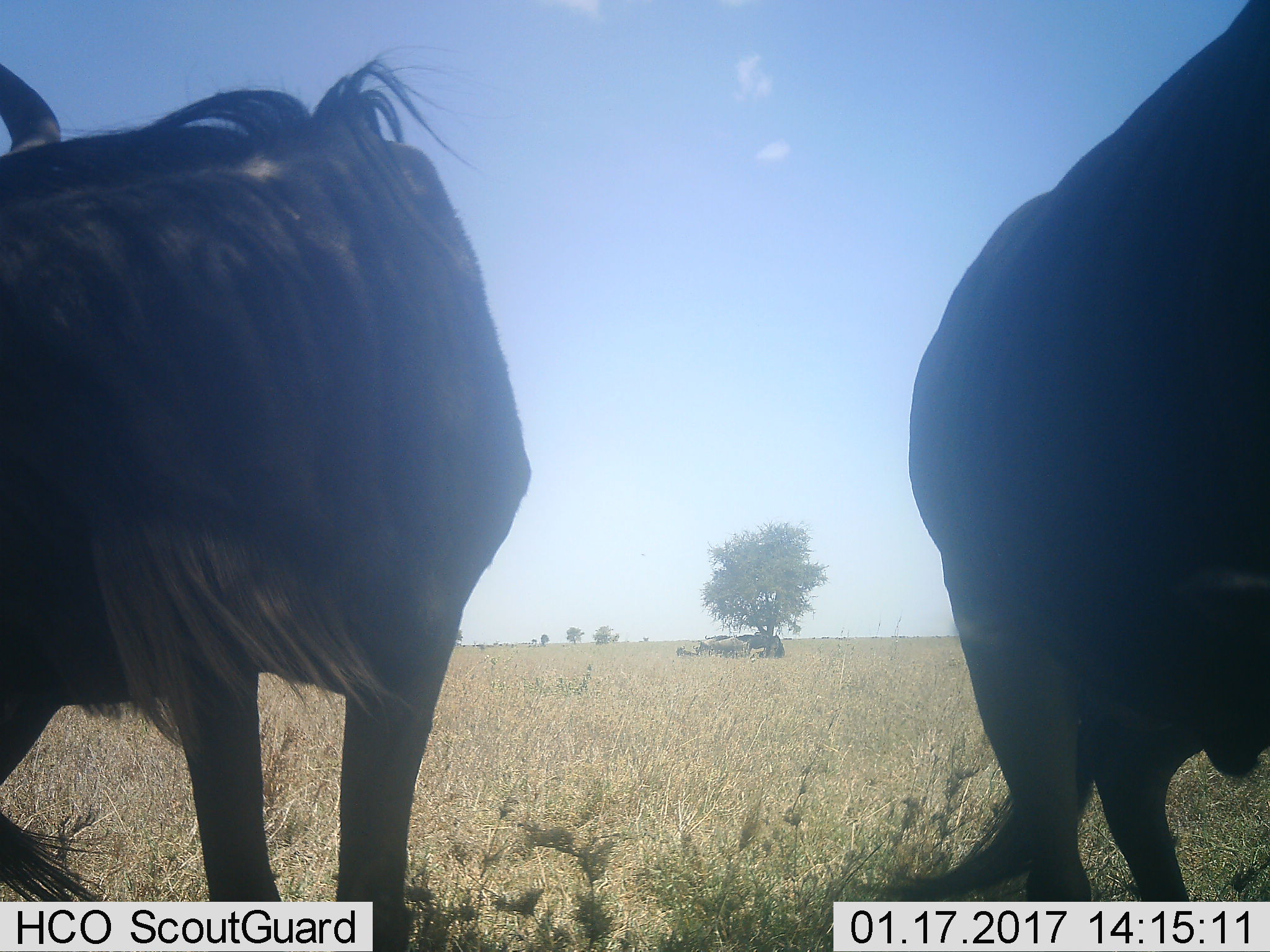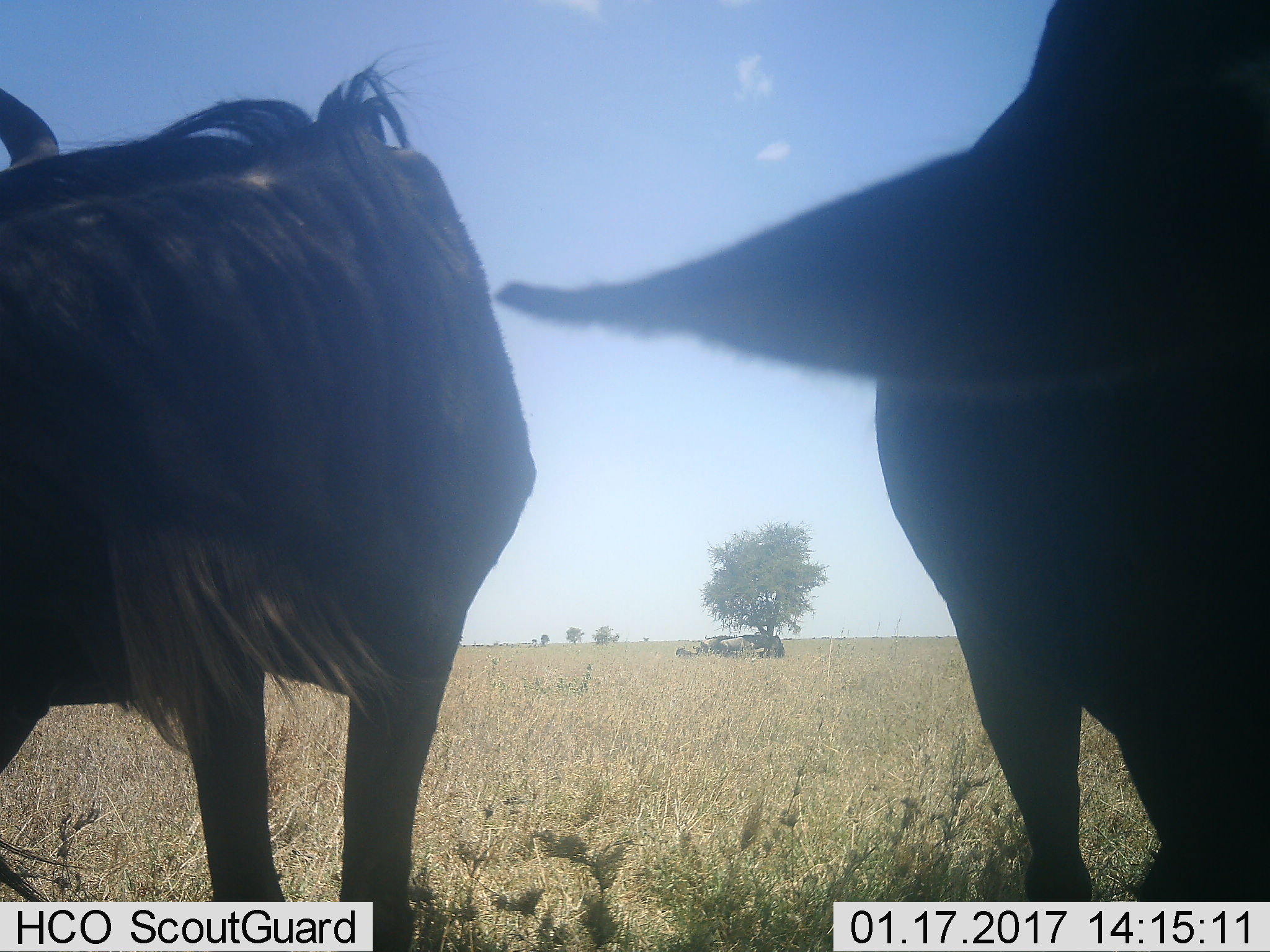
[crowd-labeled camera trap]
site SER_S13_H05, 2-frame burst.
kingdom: Animalia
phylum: Chordata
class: Mammalia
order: Artiodactyla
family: Bovidae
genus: Connochaetes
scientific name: Connochaetes taurinus taurinus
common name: blue wildebeest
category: wildebeestblue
Wildebeestblue (blue wildebeest) (Connochaetes taurinus taurinus), count 8. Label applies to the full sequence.